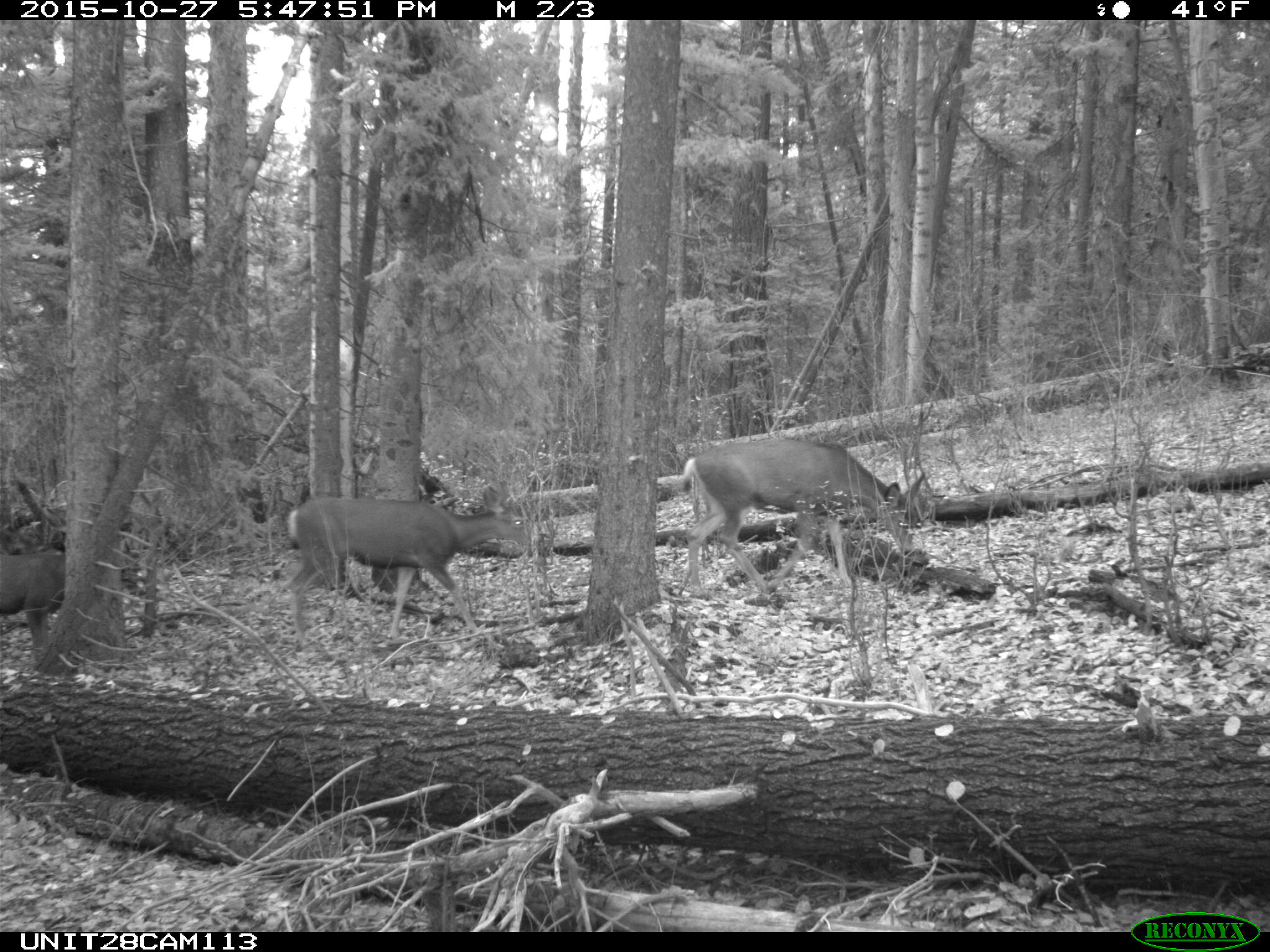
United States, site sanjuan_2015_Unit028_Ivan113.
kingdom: Animalia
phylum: Chordata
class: Mammalia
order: Artiodactyla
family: Cervidae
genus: Odocoileus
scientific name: Odocoileus hemionus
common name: mule deer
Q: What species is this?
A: Odocoileus hemionus (mule deer).